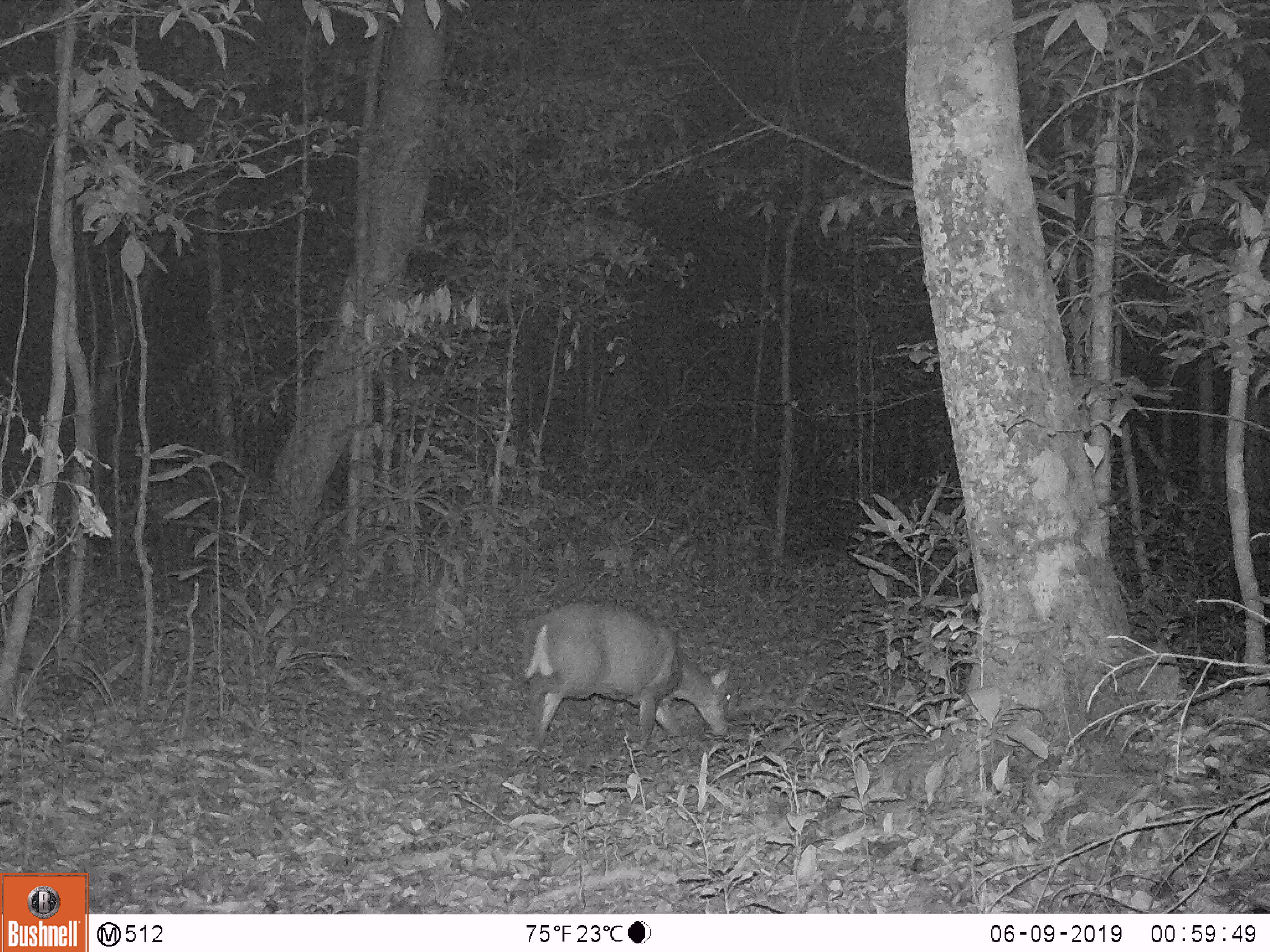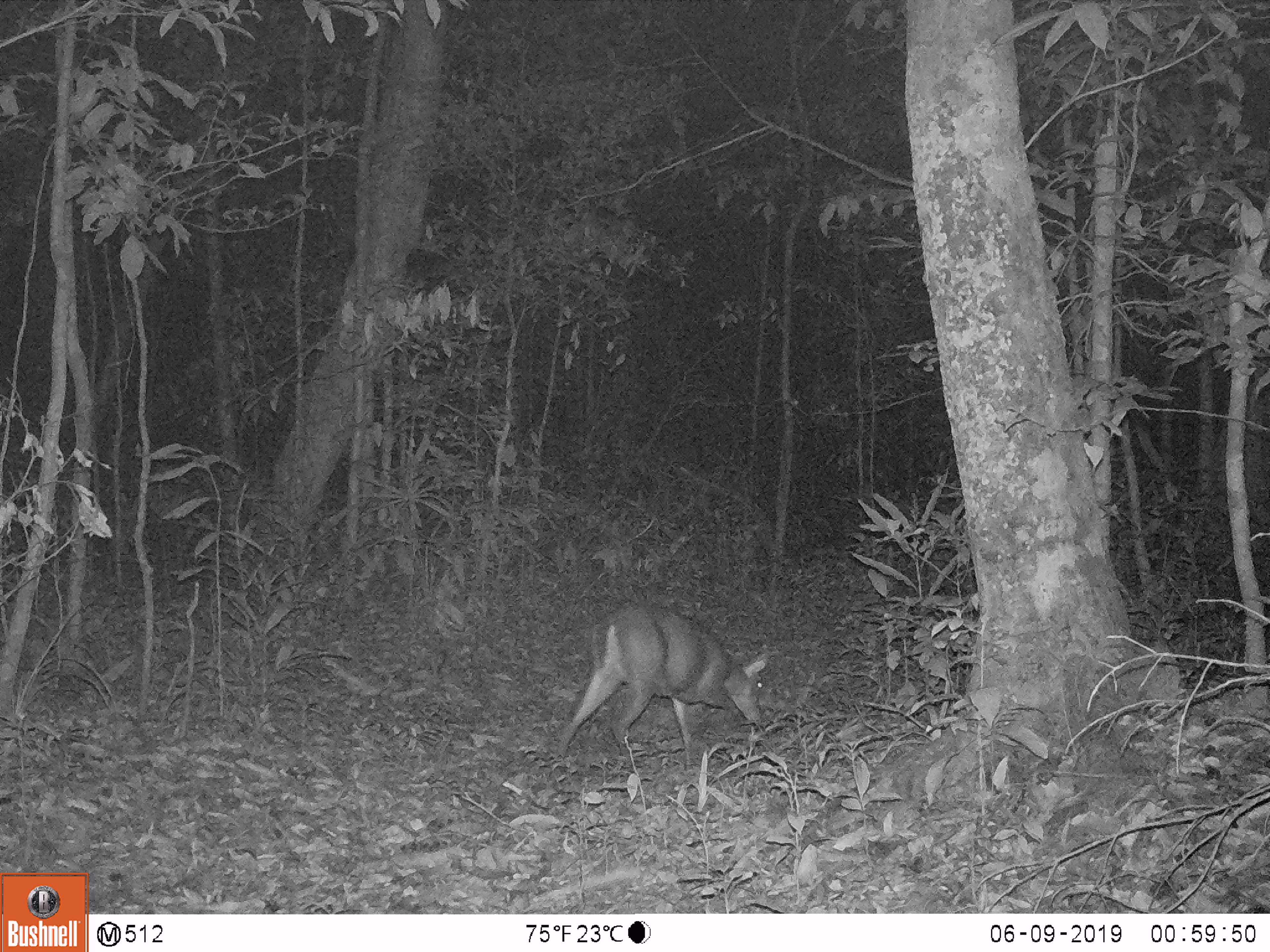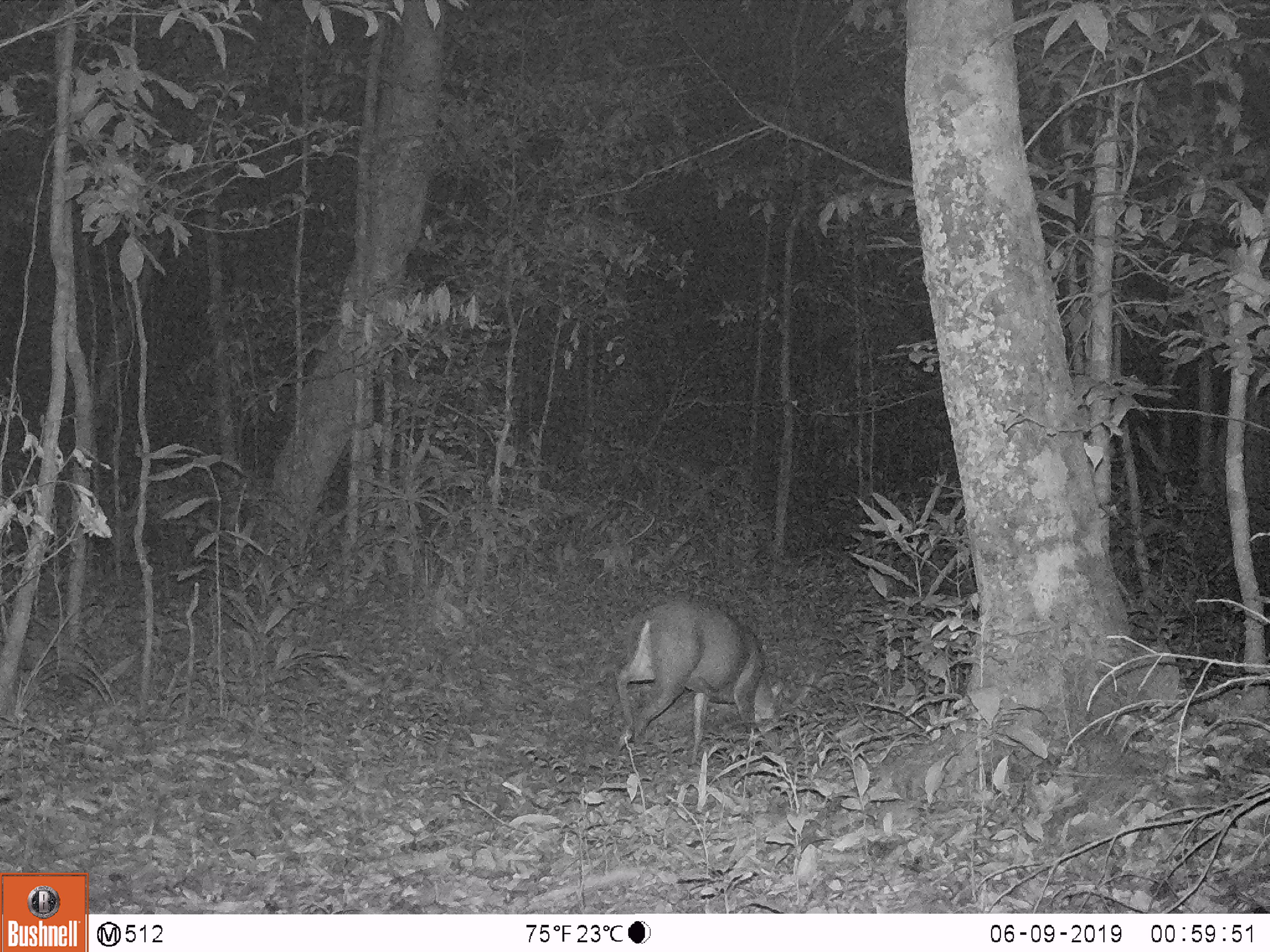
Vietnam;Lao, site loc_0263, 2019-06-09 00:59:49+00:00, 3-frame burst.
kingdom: Animalia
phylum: Chordata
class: Mammalia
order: Artiodactyla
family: Cervidae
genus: Muntiacus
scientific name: Muntiacus rooseveltorum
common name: roosevelt's muntjac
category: roosevelts muntjac group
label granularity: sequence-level